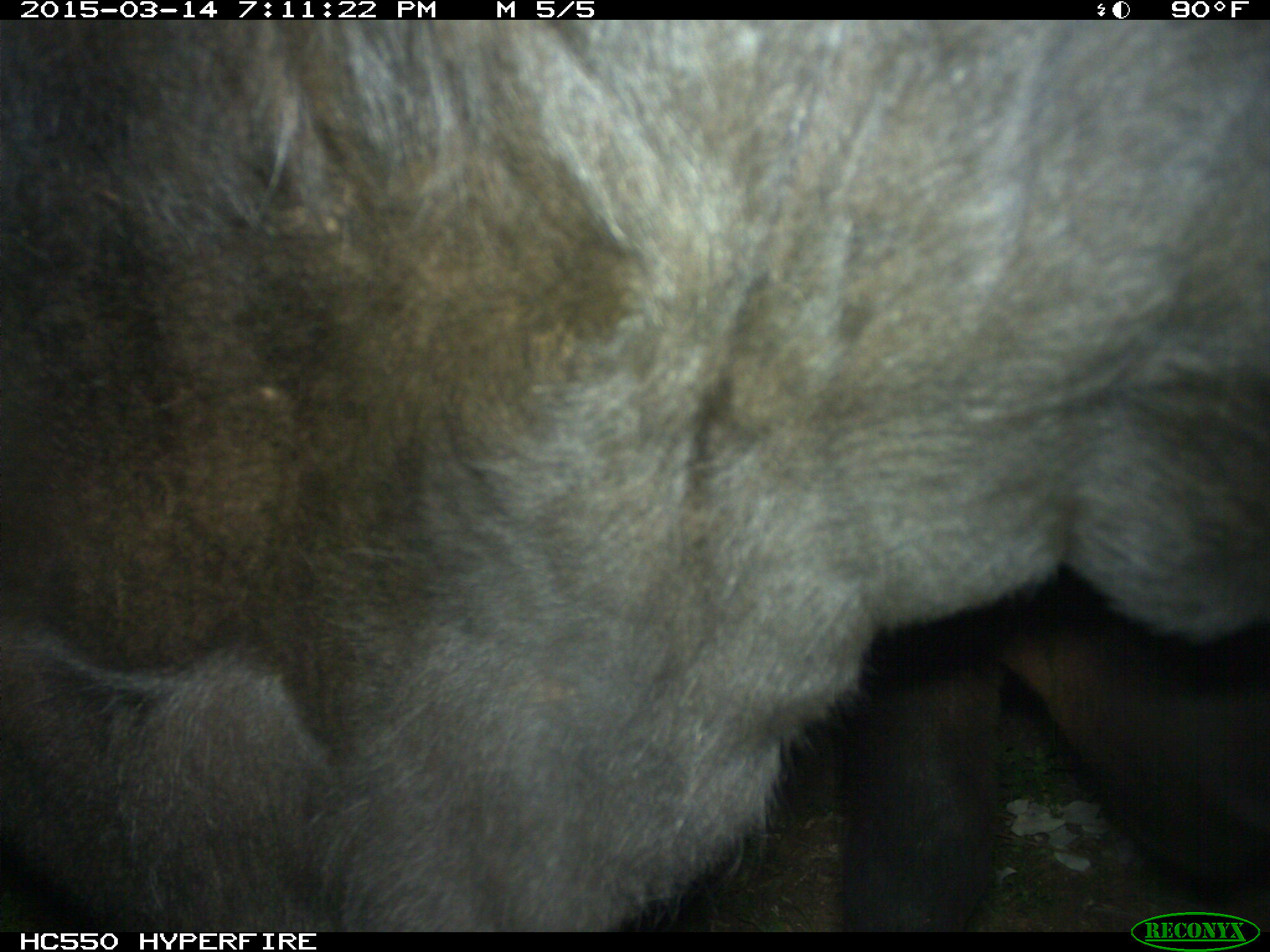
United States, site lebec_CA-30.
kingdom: Animalia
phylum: Chordata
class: Mammalia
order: Artiodactyla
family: Bovidae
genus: Bos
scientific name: Bos taurus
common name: domestic cow